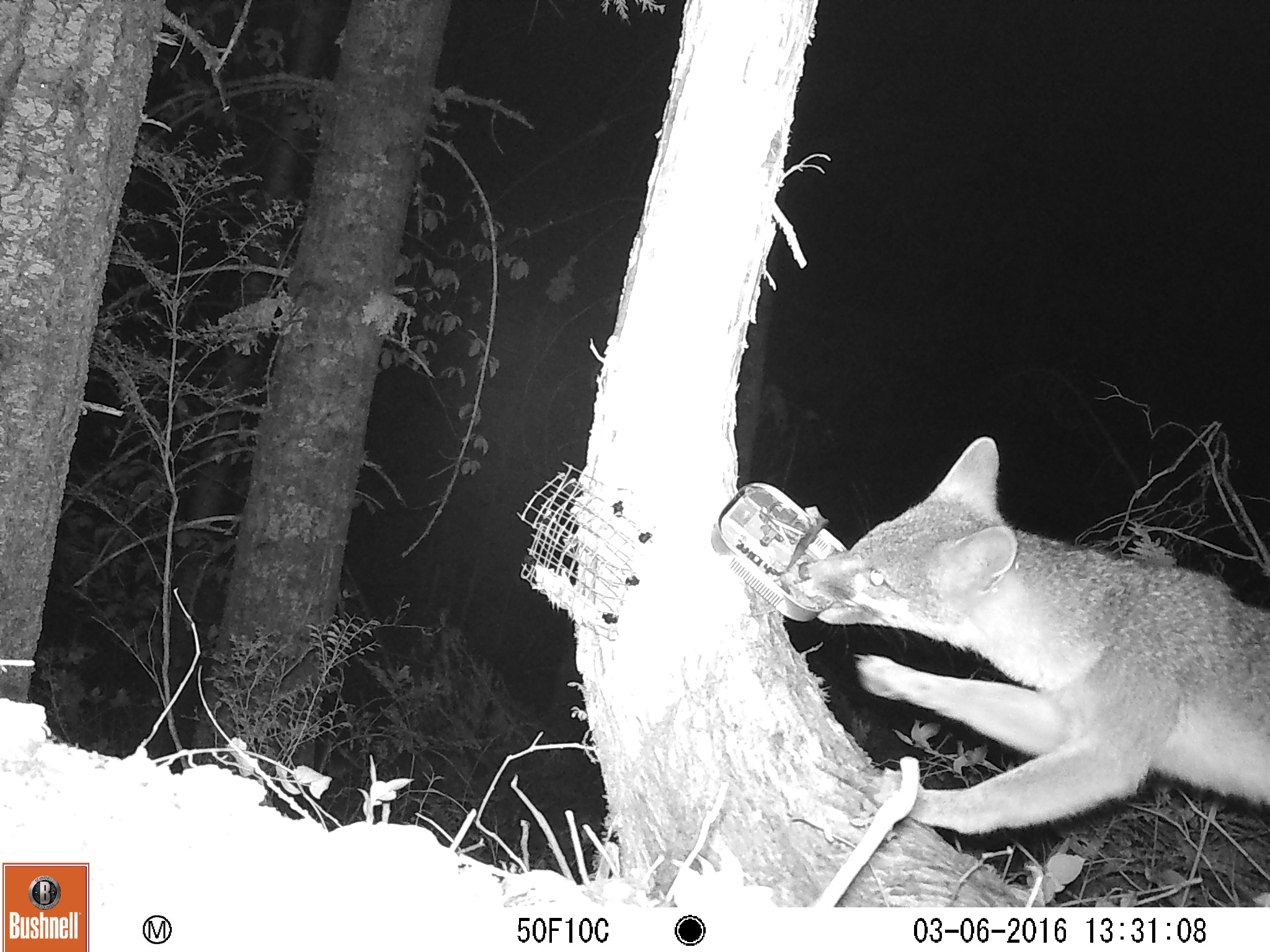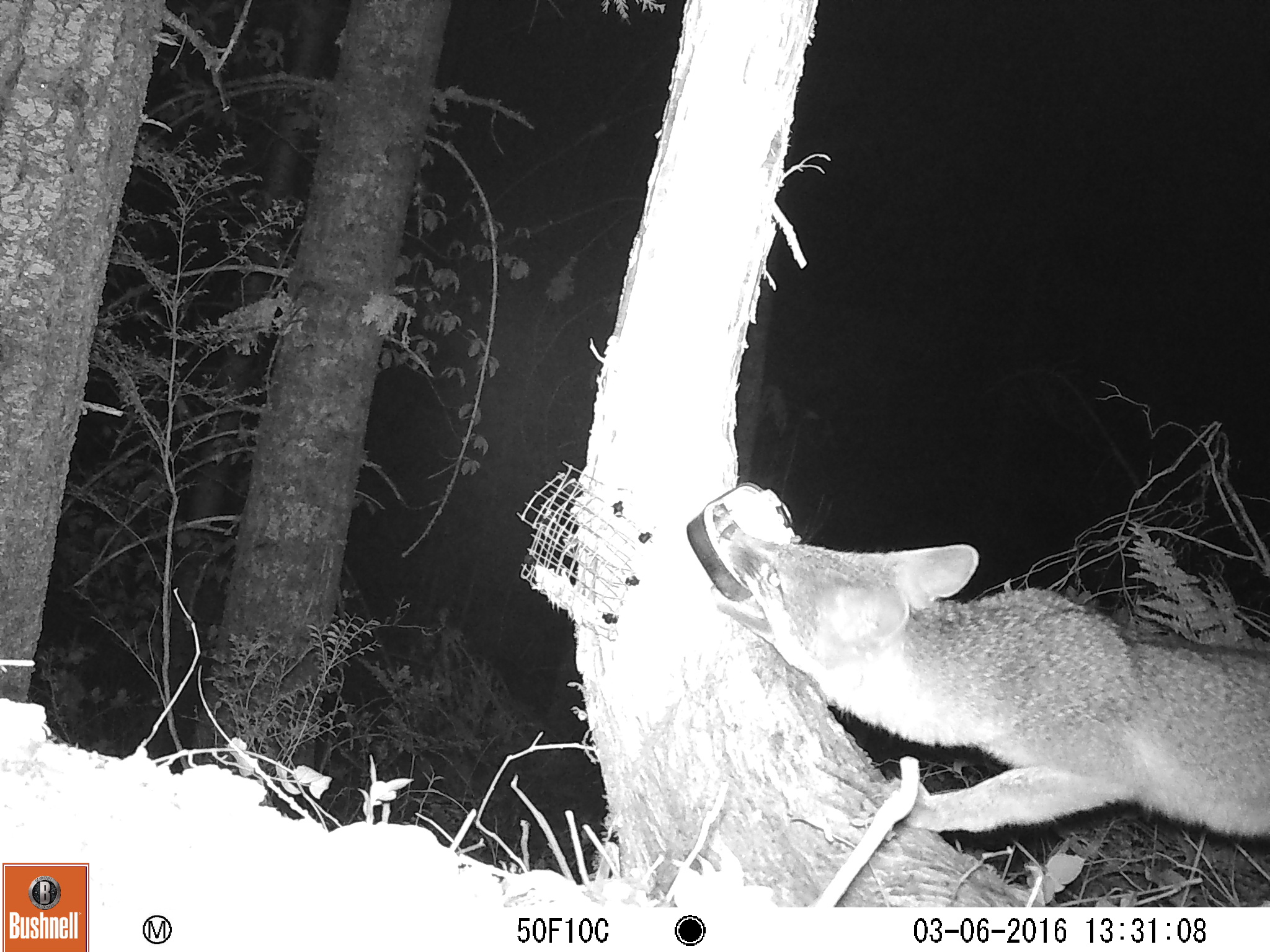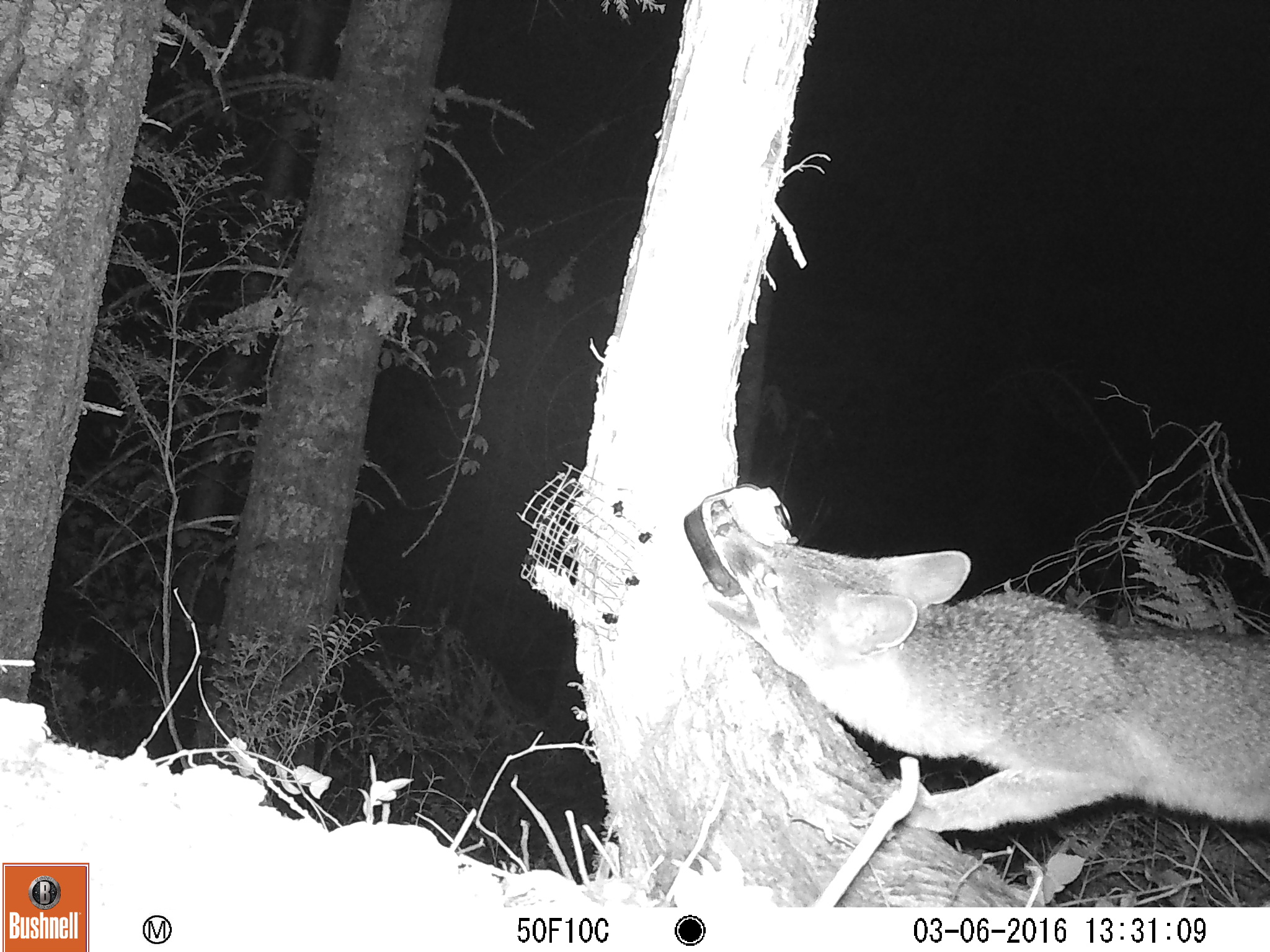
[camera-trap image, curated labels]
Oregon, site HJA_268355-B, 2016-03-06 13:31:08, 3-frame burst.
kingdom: Animalia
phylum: Chordata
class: Mammalia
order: Carnivora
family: Canidae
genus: Urocyon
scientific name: Urocyon cinereoargenteus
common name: gray fox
Gray fox (Urocyon cinereoargenteus).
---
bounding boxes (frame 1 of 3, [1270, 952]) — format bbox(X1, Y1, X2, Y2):
gray fox: bbox(789, 424, 1264, 849)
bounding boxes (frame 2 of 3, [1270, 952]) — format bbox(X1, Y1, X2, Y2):
gray fox: bbox(690, 489, 1264, 868)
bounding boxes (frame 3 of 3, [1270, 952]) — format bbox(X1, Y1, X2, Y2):
gray fox: bbox(678, 479, 1264, 856)